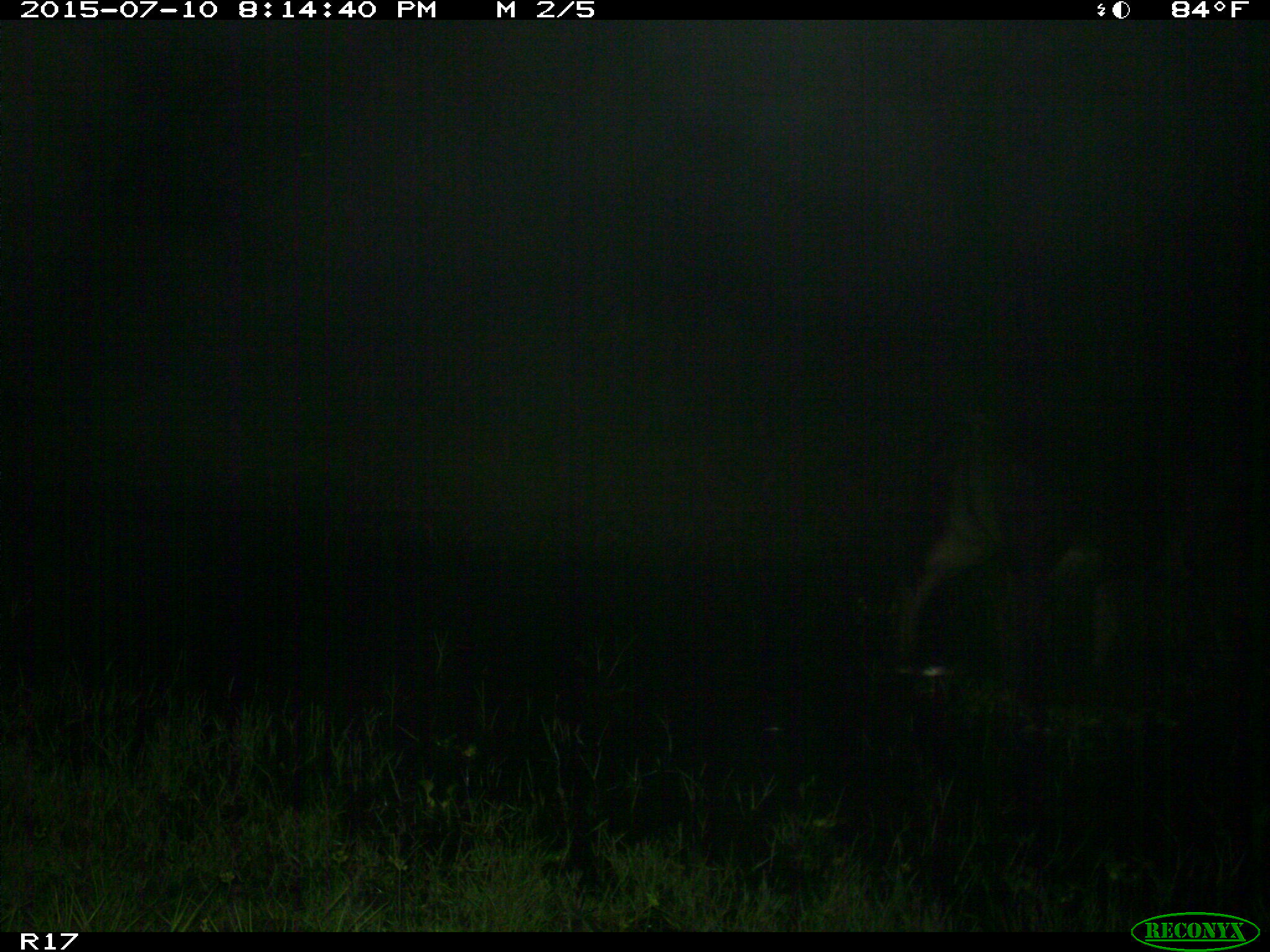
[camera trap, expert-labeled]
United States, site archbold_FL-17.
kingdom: Animalia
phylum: Chordata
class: Mammalia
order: Artiodactyla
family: Bovidae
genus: Bos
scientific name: Bos taurus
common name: domestic cow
Bos taurus (domestic cow).